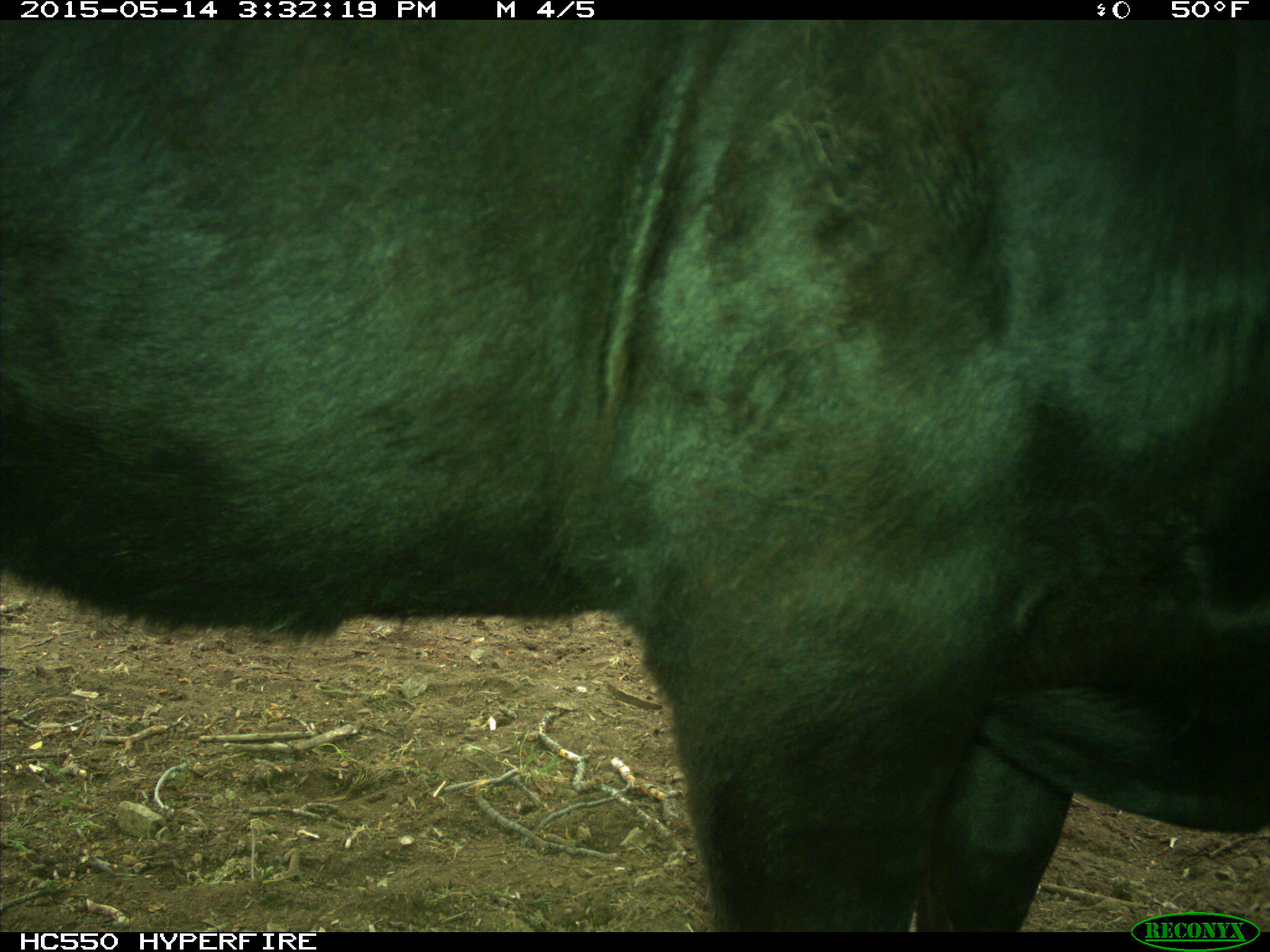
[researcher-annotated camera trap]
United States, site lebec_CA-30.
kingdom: Animalia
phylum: Chordata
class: Mammalia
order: Artiodactyla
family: Bovidae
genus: Bos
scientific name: Bos taurus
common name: domestic cow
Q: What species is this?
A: Bos taurus (domestic cow).